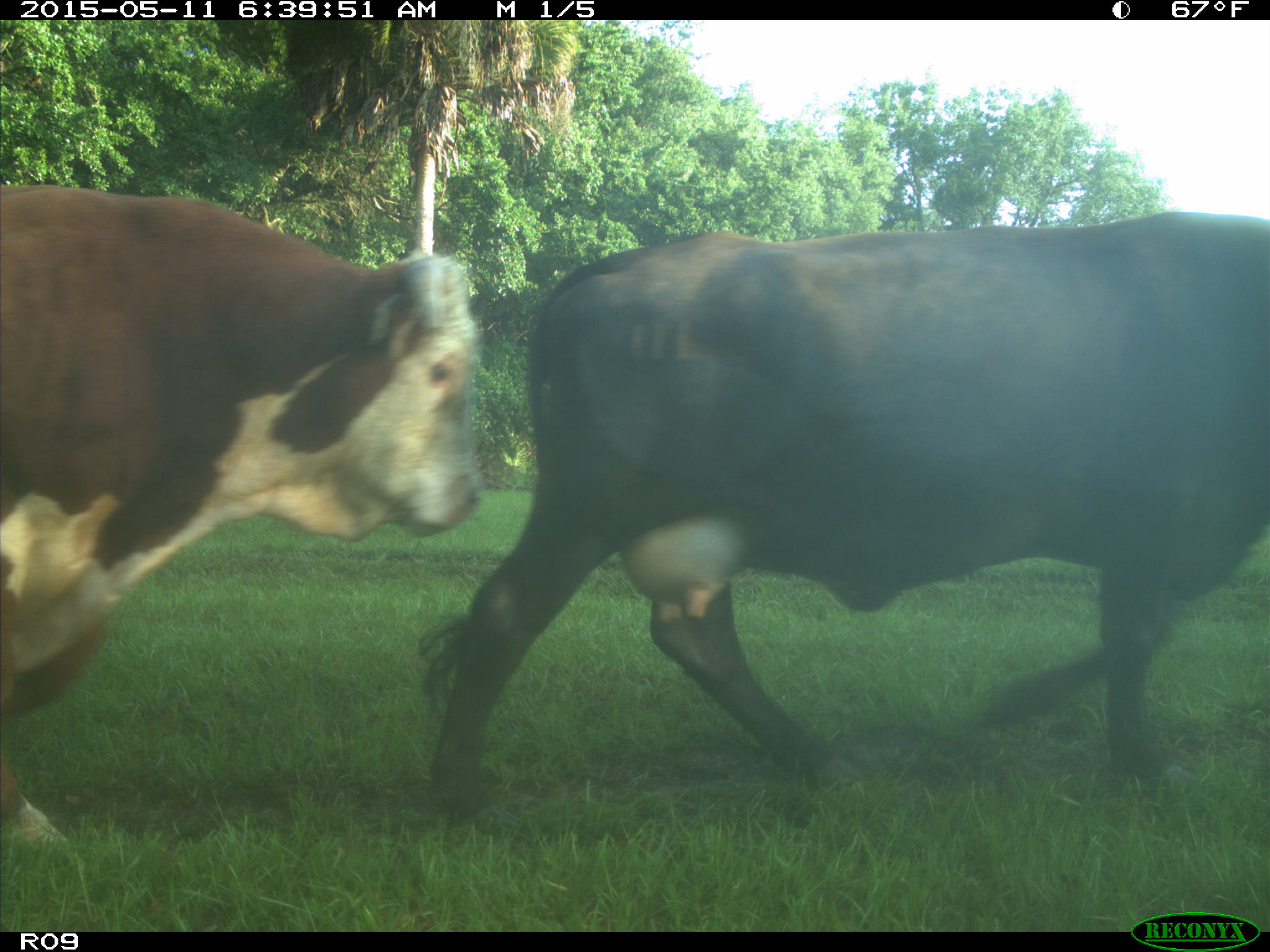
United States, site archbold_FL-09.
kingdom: Animalia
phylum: Chordata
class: Mammalia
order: Artiodactyla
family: Bovidae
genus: Bos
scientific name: Bos taurus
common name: domestic cow